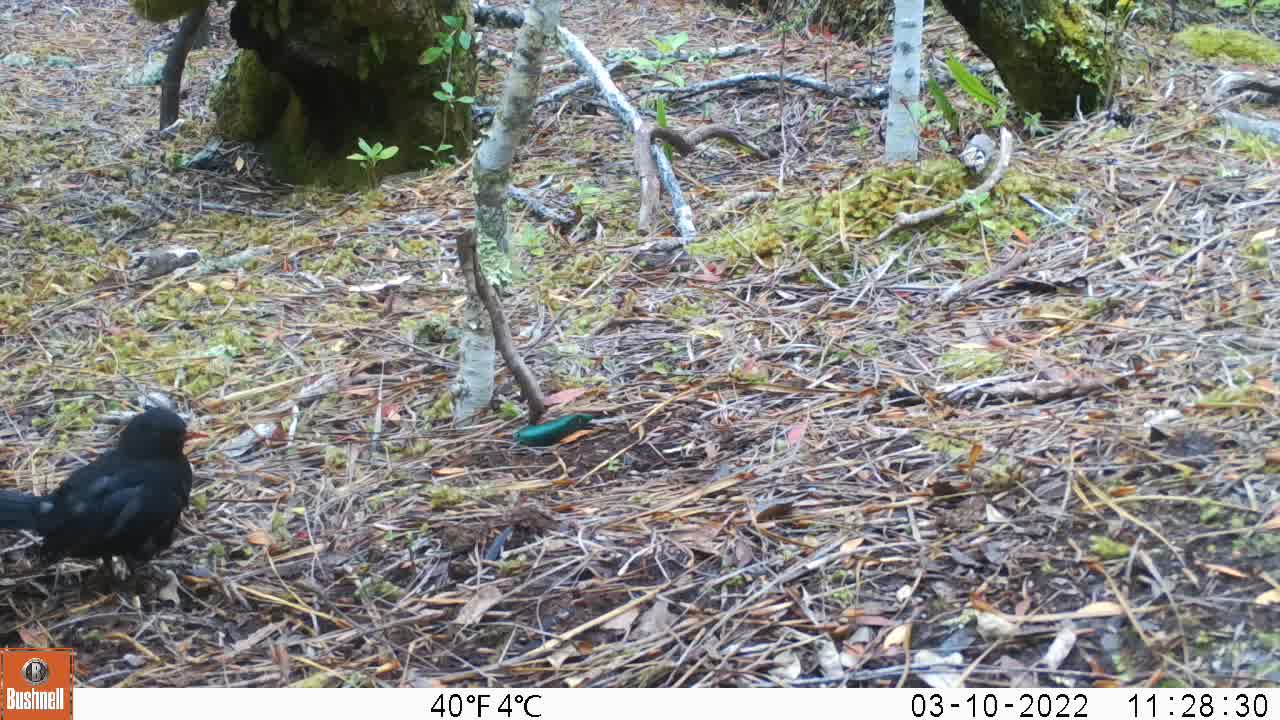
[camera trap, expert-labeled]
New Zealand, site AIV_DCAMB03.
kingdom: Animalia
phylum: Chordata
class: Aves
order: Passeriformes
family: Turdidae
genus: Turdus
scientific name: Turdus merula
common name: eurasian blackbird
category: blackbird